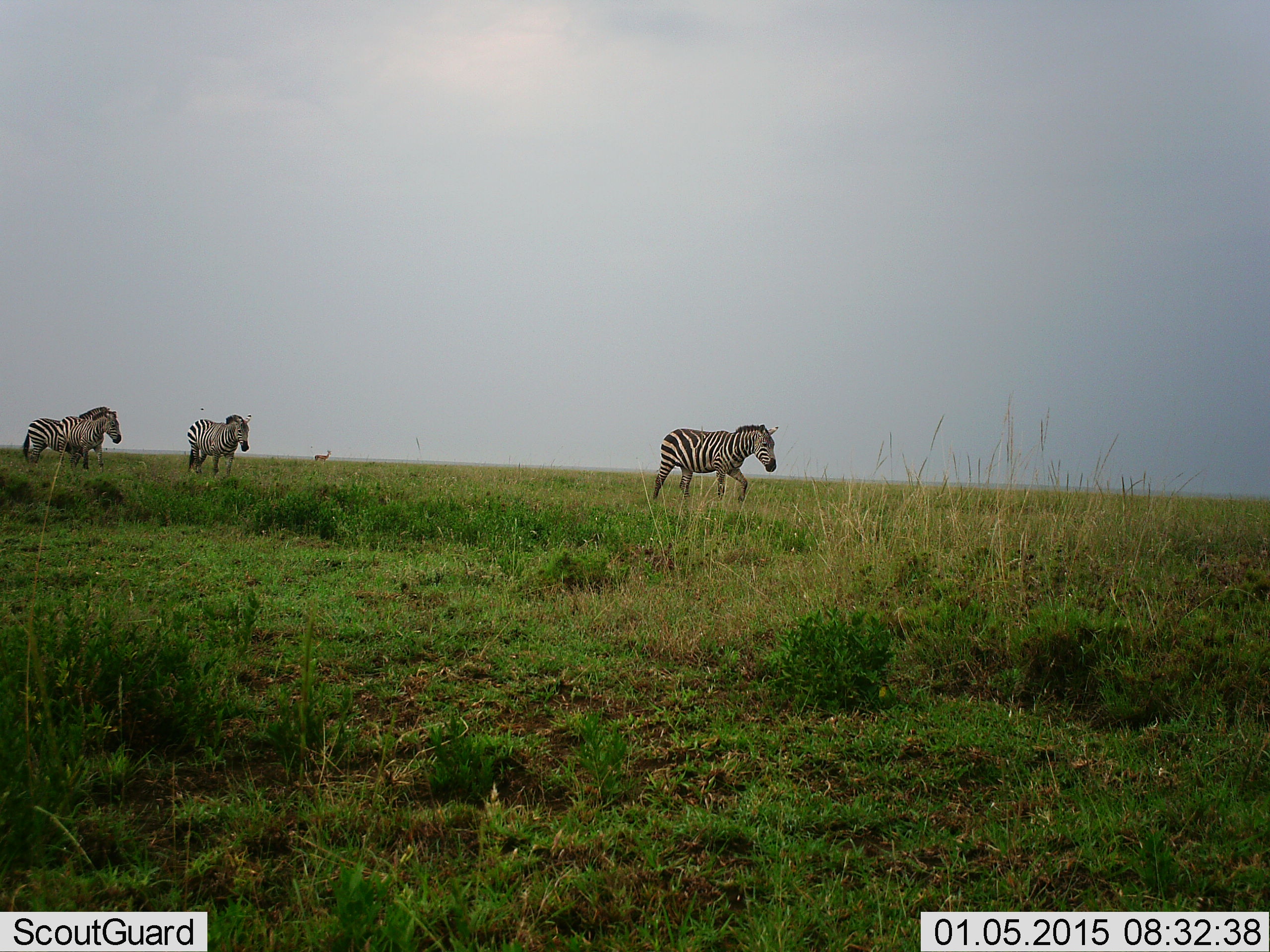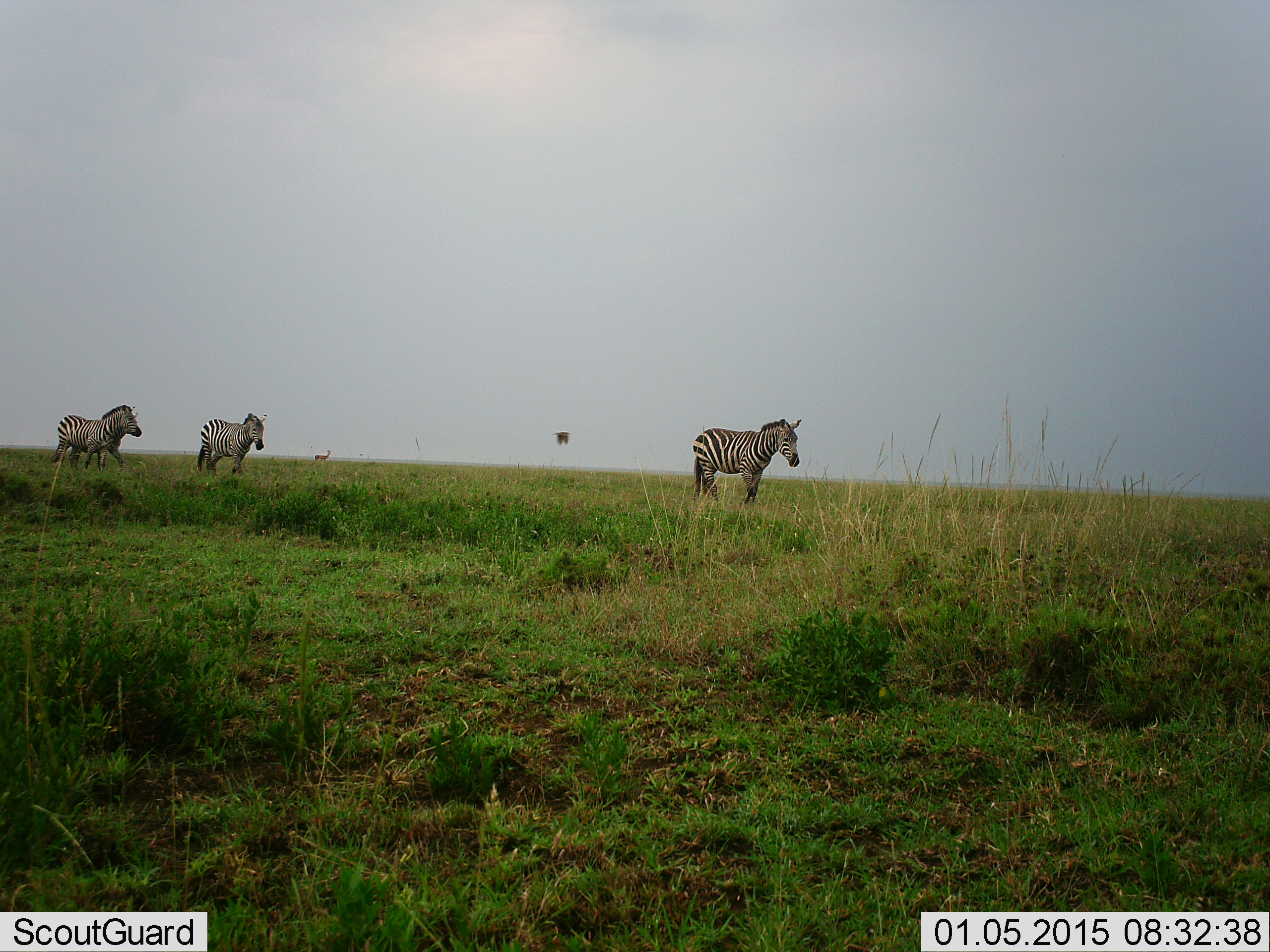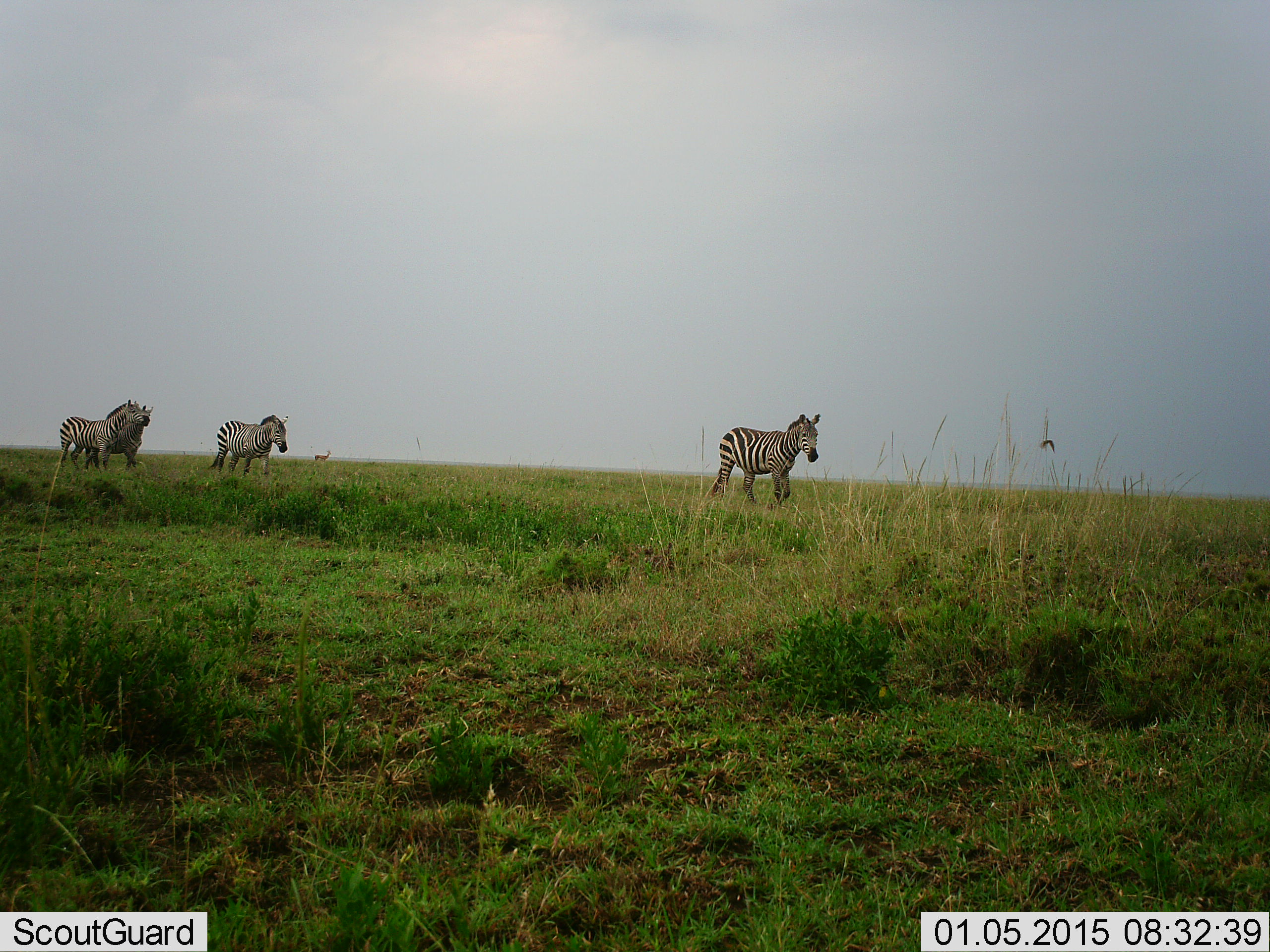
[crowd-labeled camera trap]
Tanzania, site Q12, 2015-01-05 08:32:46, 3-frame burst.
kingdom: Animalia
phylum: Chordata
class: Aves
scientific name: Aves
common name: bird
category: otherbird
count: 1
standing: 0%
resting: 0%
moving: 100%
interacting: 0%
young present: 0%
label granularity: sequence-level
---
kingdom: Animalia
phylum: Chordata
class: Mammalia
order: Perissodactyla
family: Equidae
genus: Equus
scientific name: Equus quagga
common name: plains zebra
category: zebra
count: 3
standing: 21%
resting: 0%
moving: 92%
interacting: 17%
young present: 0%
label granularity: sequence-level